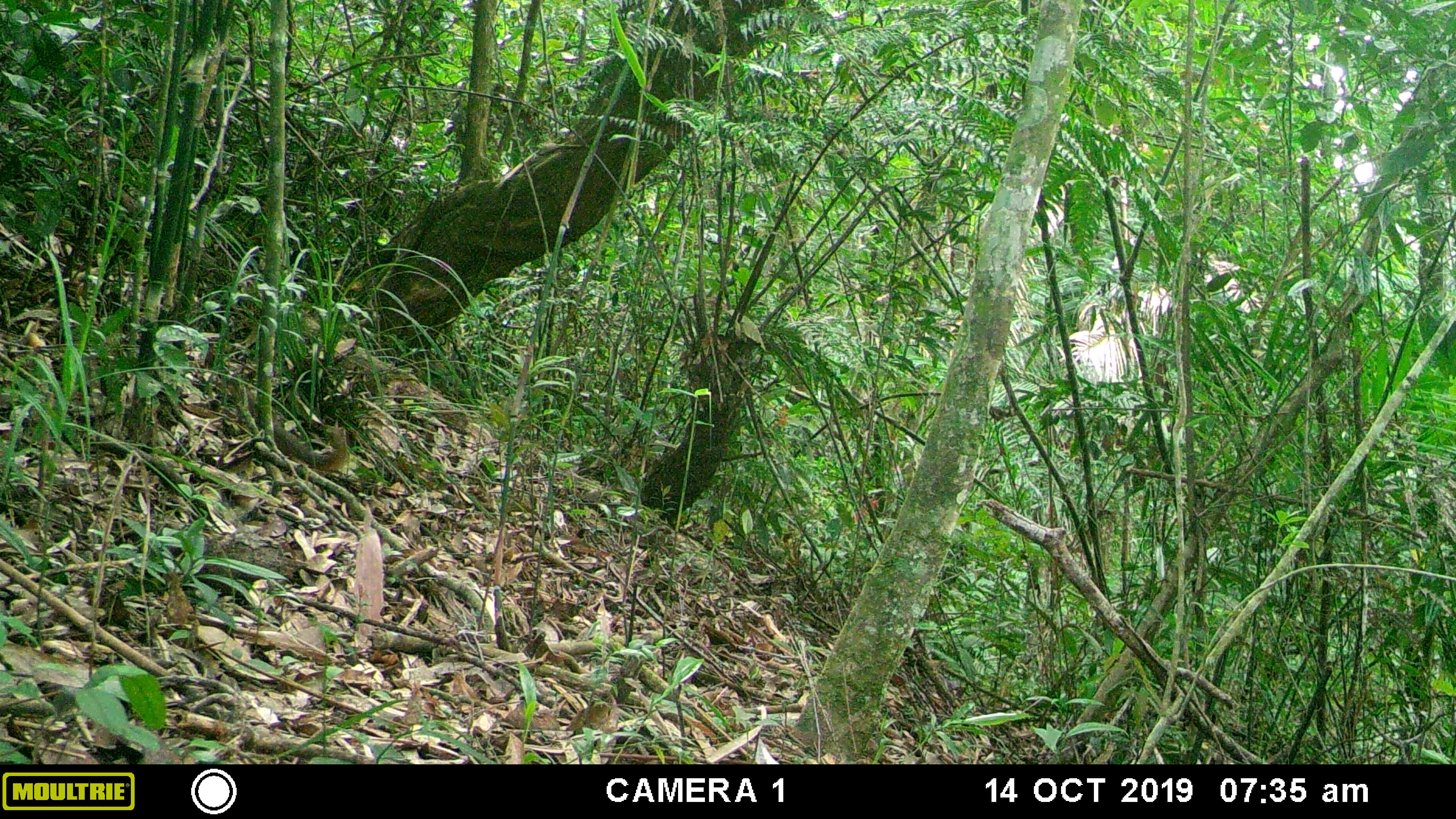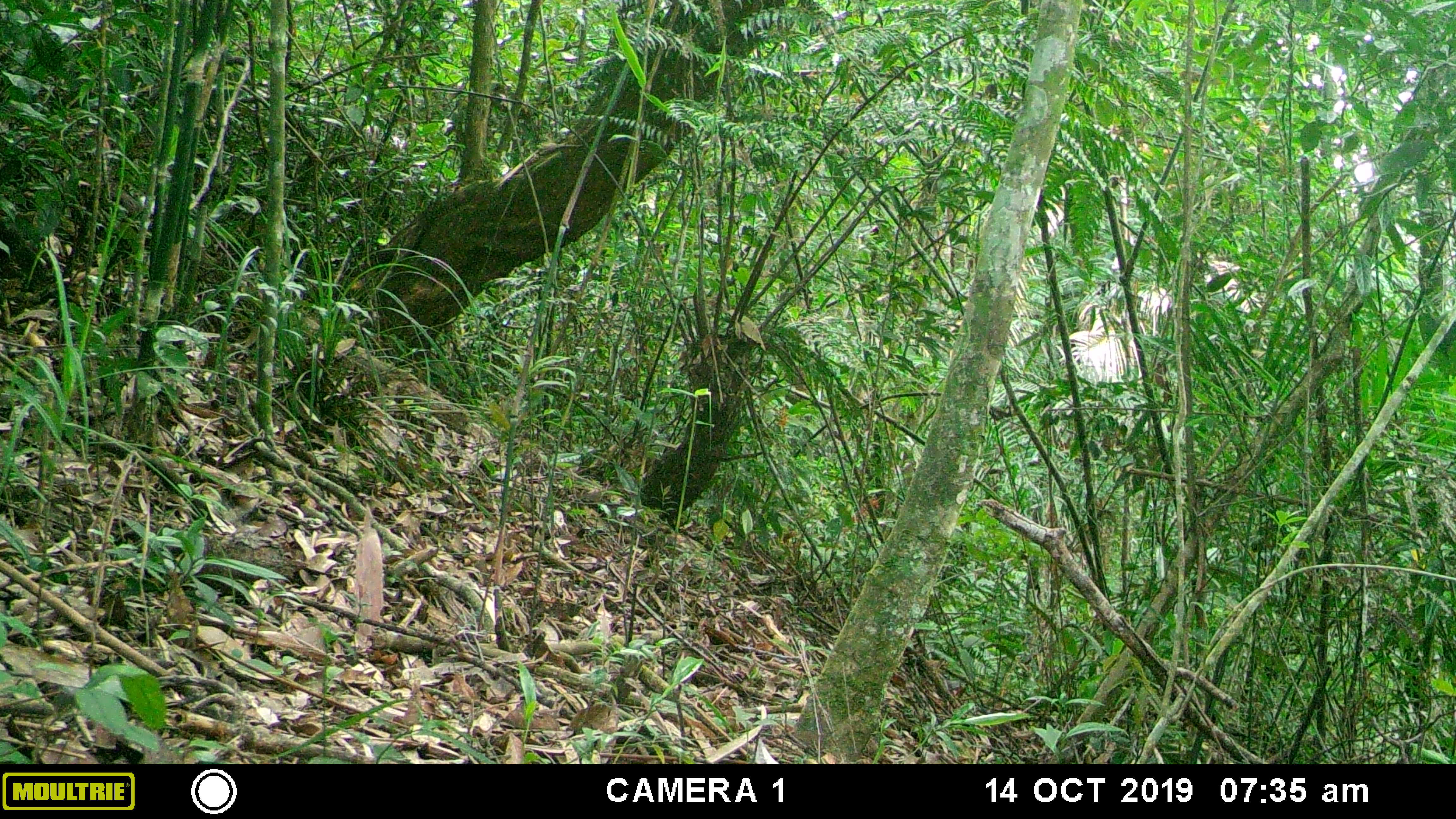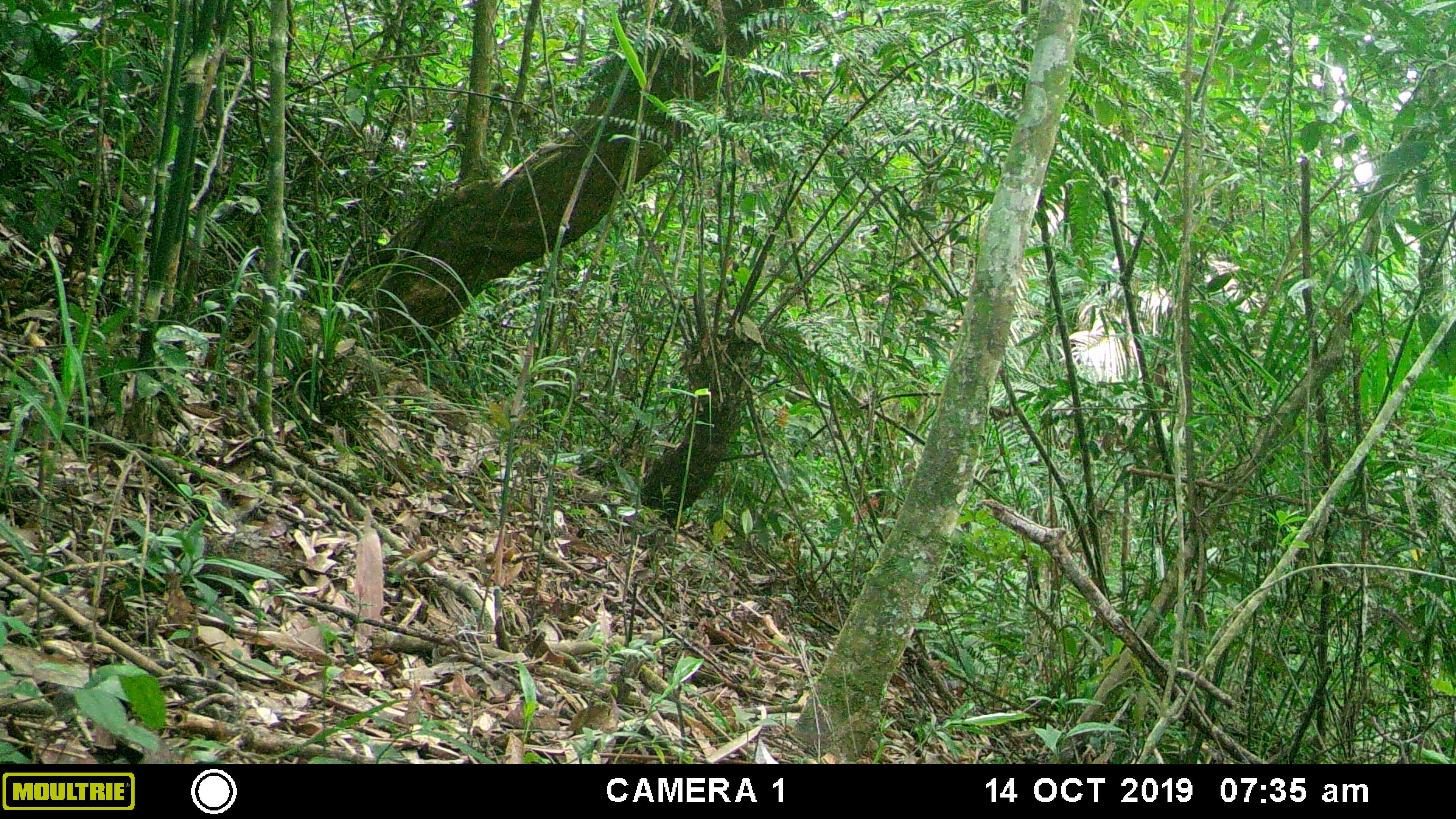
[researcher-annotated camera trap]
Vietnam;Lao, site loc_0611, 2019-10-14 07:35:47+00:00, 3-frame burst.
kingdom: Animalia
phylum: Chordata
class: Mammalia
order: Rodentia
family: Sciuridae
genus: Dremomys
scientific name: Dremomys rufigenis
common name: red-cheeked squirrel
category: red cheeked squirrel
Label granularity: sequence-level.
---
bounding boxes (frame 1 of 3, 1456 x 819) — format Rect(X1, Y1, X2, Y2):
red cheeked squirrel: Rect(257, 408, 347, 471)